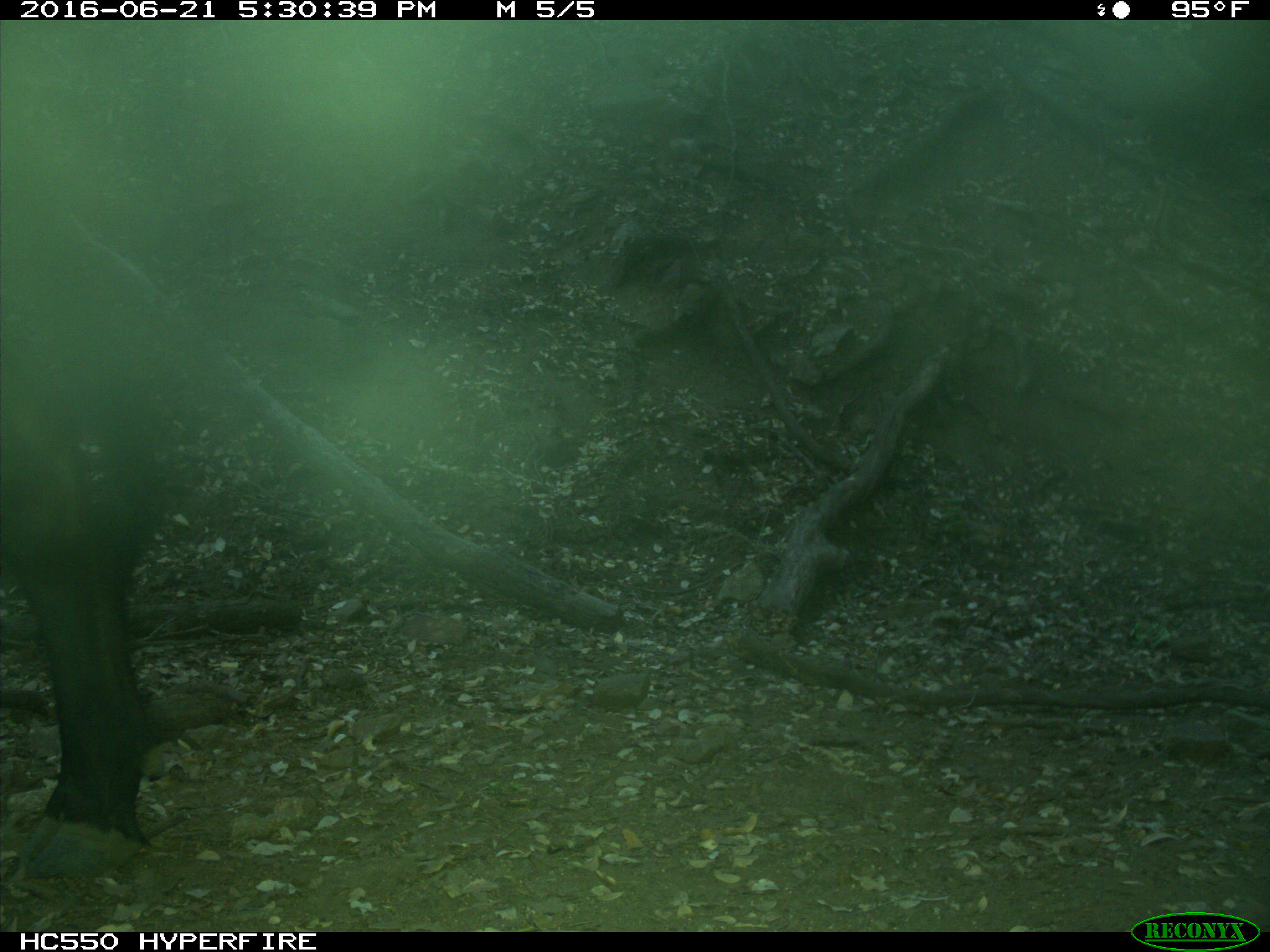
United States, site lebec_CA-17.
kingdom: Animalia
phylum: Chordata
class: Mammalia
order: Artiodactyla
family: Bovidae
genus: Bos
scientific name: Bos taurus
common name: domestic cow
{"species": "Bos taurus (domestic cow)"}